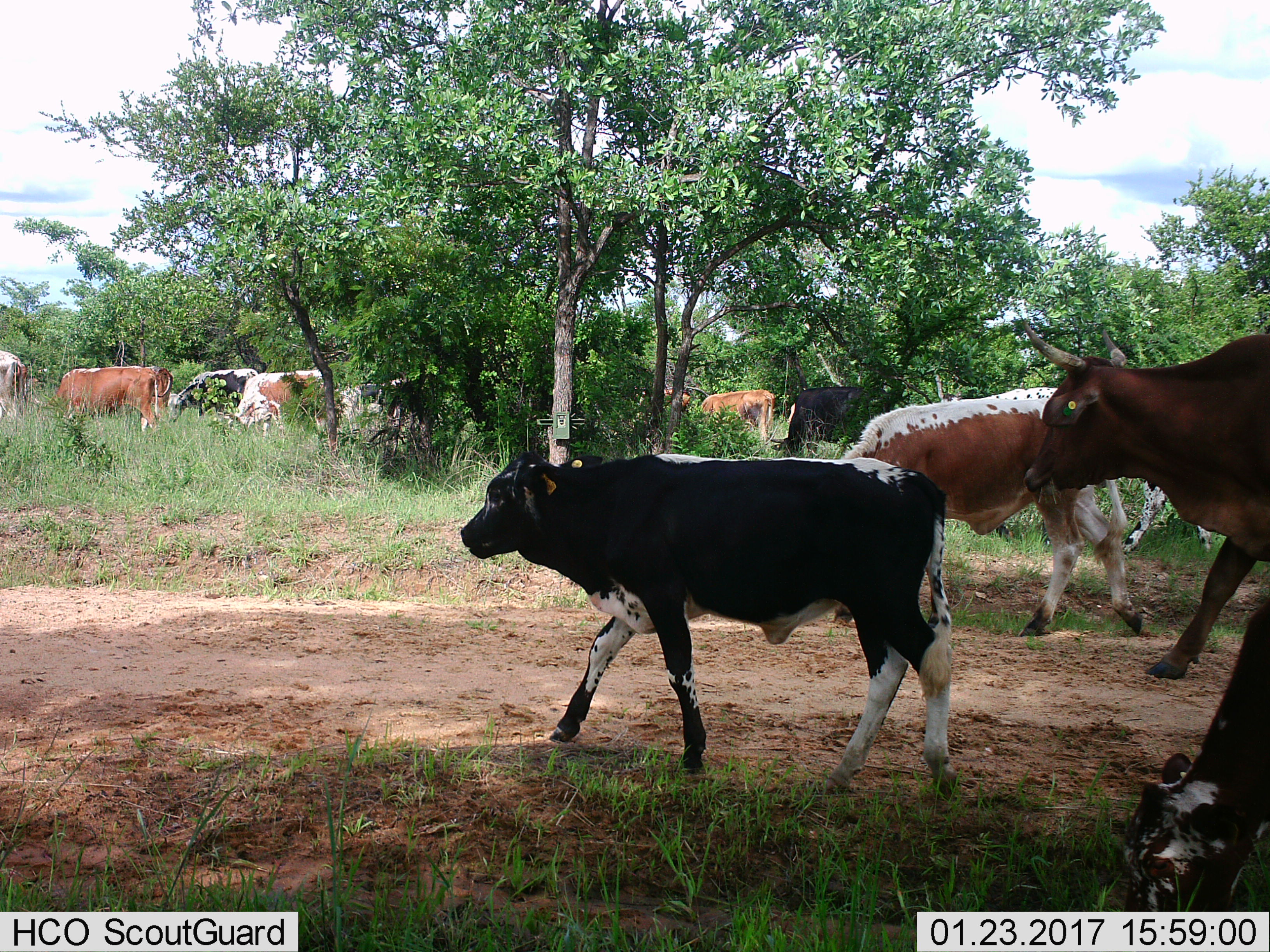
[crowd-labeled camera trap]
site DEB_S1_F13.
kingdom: Animalia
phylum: Chordata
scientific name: Vertebrata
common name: domestic animal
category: domesticanimal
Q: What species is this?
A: Domesticanimal (domestic animal) (Vertebrata).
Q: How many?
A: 11-50.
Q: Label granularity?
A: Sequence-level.